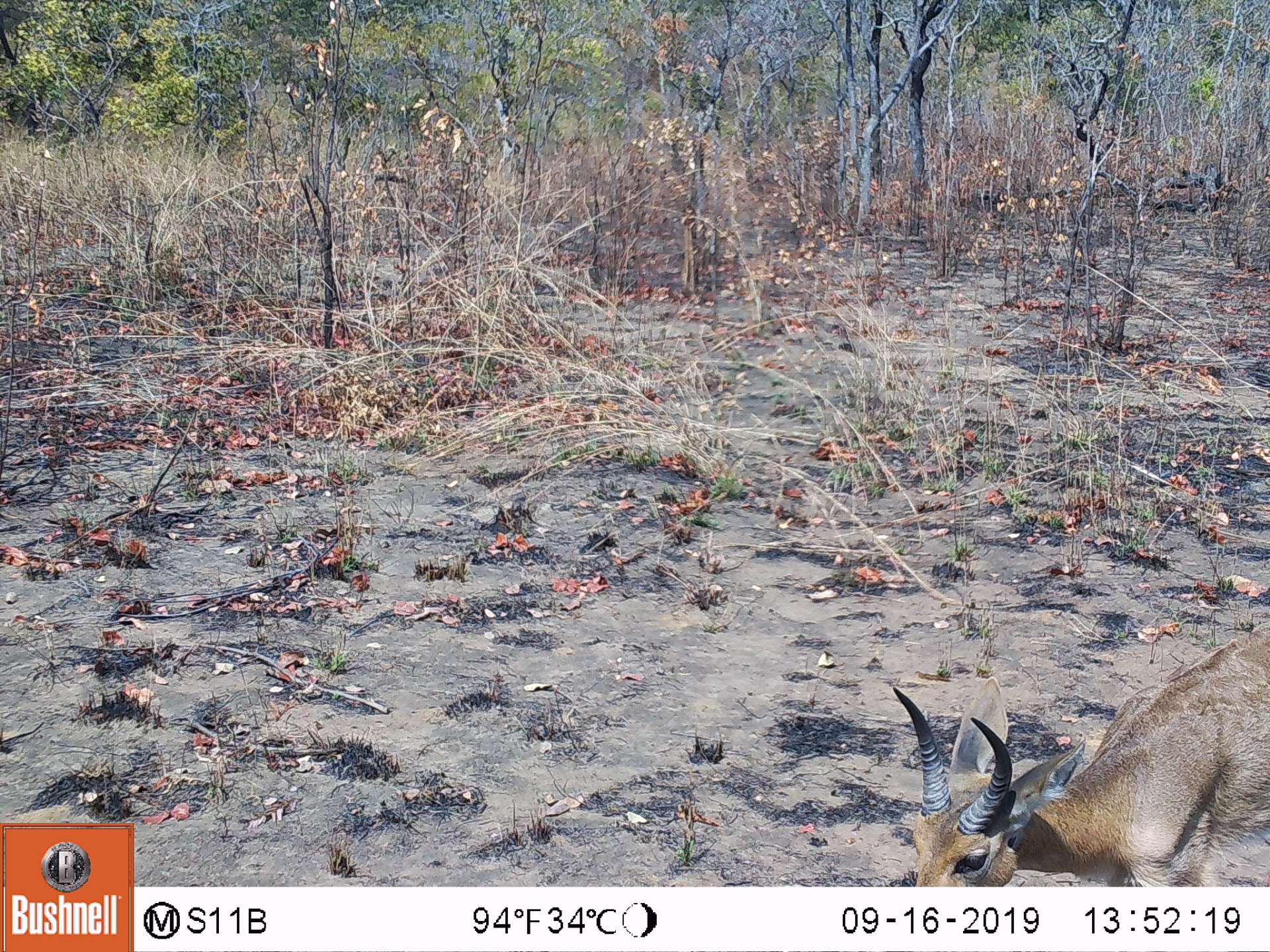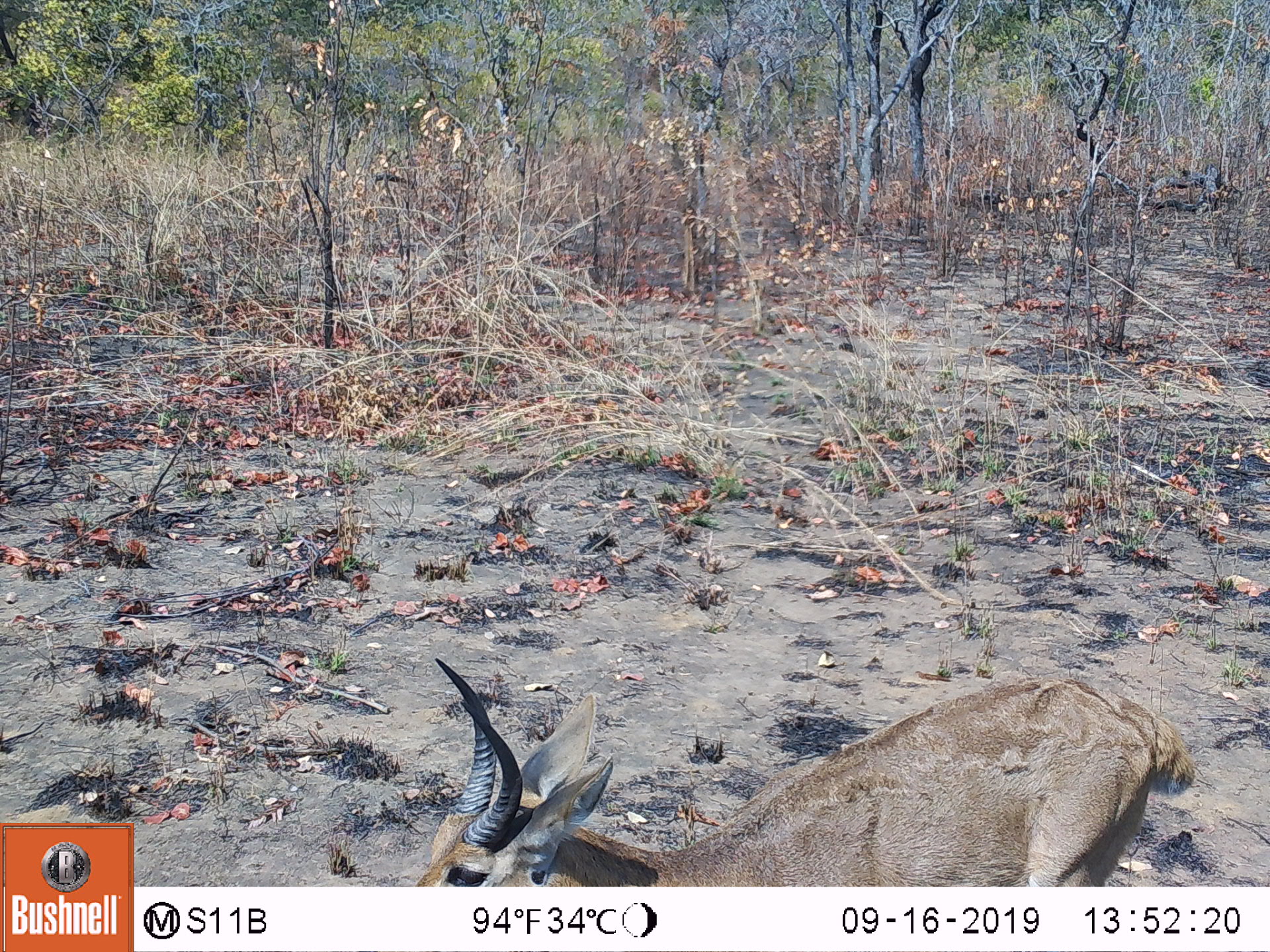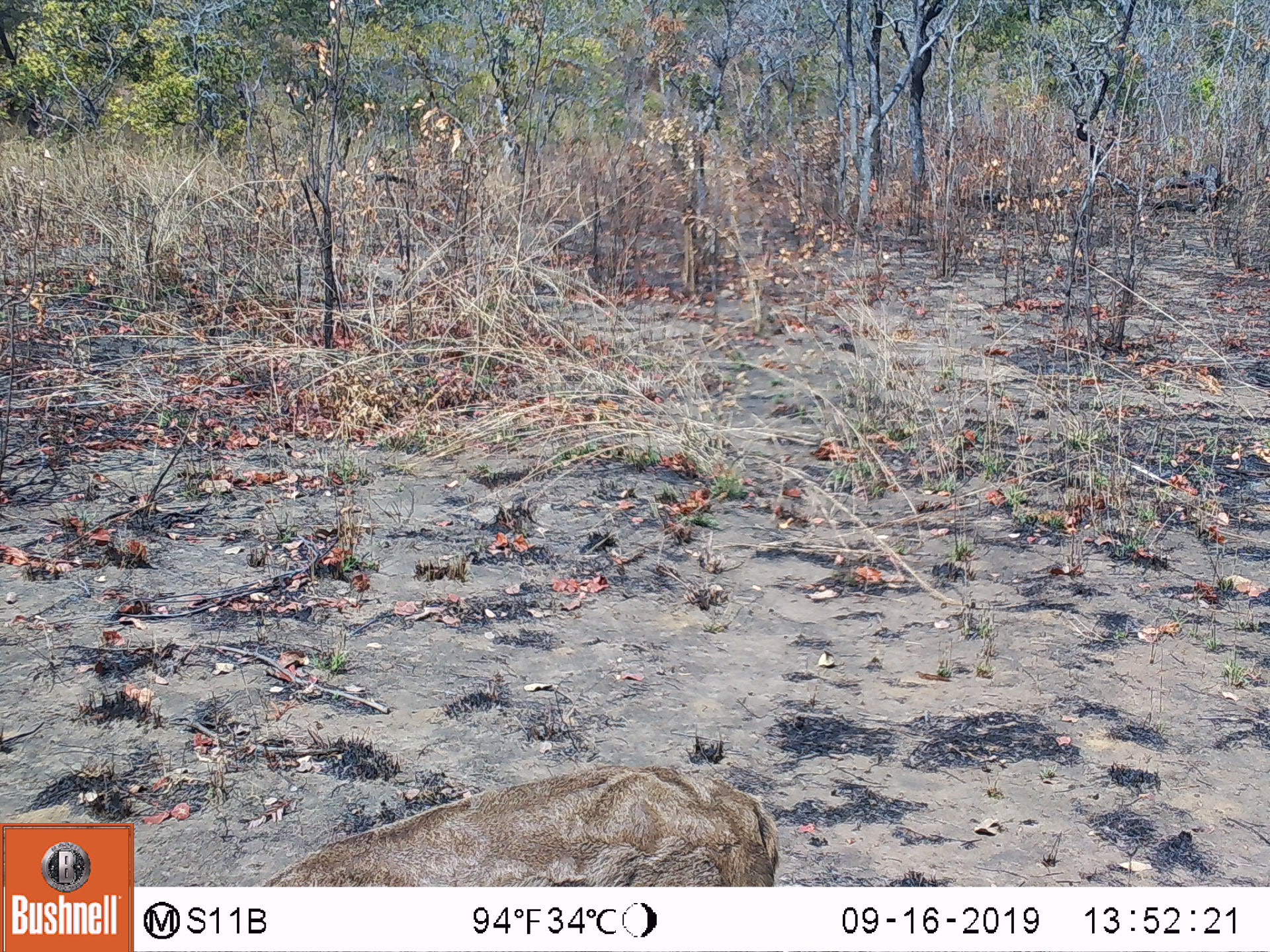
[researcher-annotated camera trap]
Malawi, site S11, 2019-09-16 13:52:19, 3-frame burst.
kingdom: Animalia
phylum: Chordata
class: Mammalia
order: Artiodactyla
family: Bovidae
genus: Redunca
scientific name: Redunca arundinum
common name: southern reedbuck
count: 1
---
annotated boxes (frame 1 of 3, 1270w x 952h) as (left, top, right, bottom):
southern reedbuck: (890, 618, 1268, 884)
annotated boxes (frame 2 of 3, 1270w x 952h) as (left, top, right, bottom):
southern reedbuck: (408, 652, 1200, 884)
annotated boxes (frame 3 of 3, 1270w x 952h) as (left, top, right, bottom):
southern reedbuck: (261, 755, 785, 884)